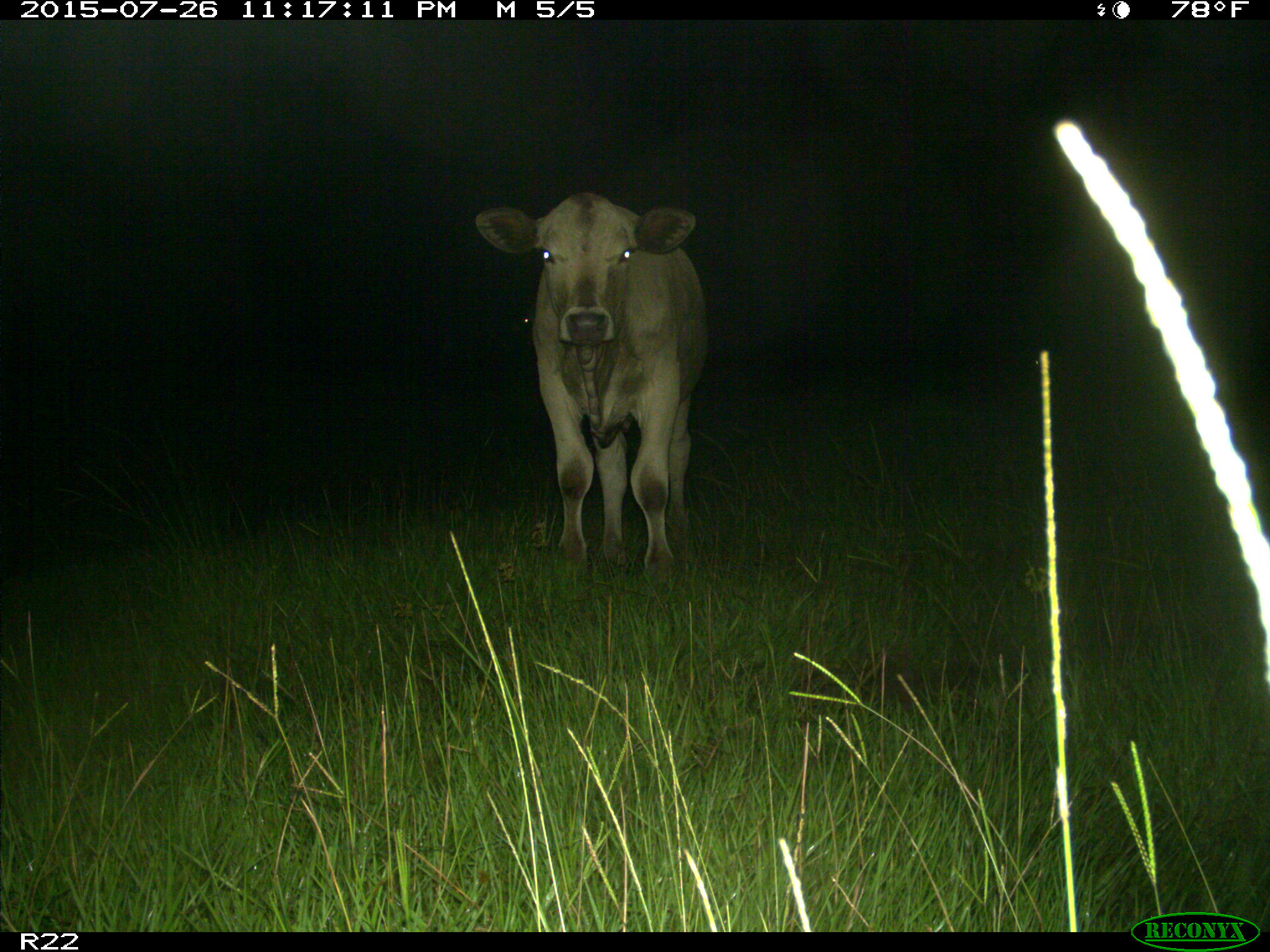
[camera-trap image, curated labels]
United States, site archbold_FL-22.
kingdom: Animalia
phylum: Chordata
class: Mammalia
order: Artiodactyla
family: Bovidae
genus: Bos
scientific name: Bos taurus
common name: domestic cow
Bos taurus (domestic cow).